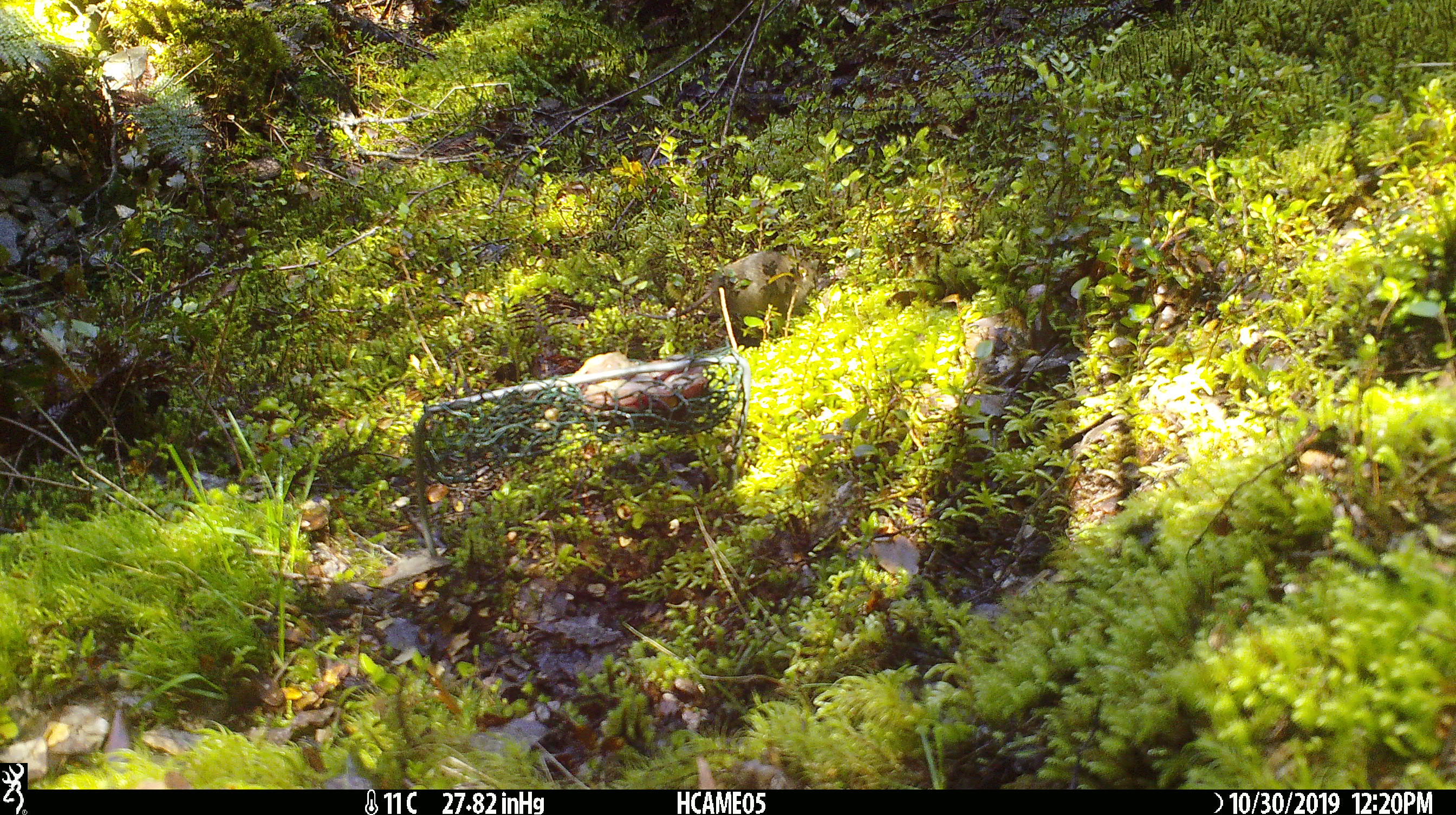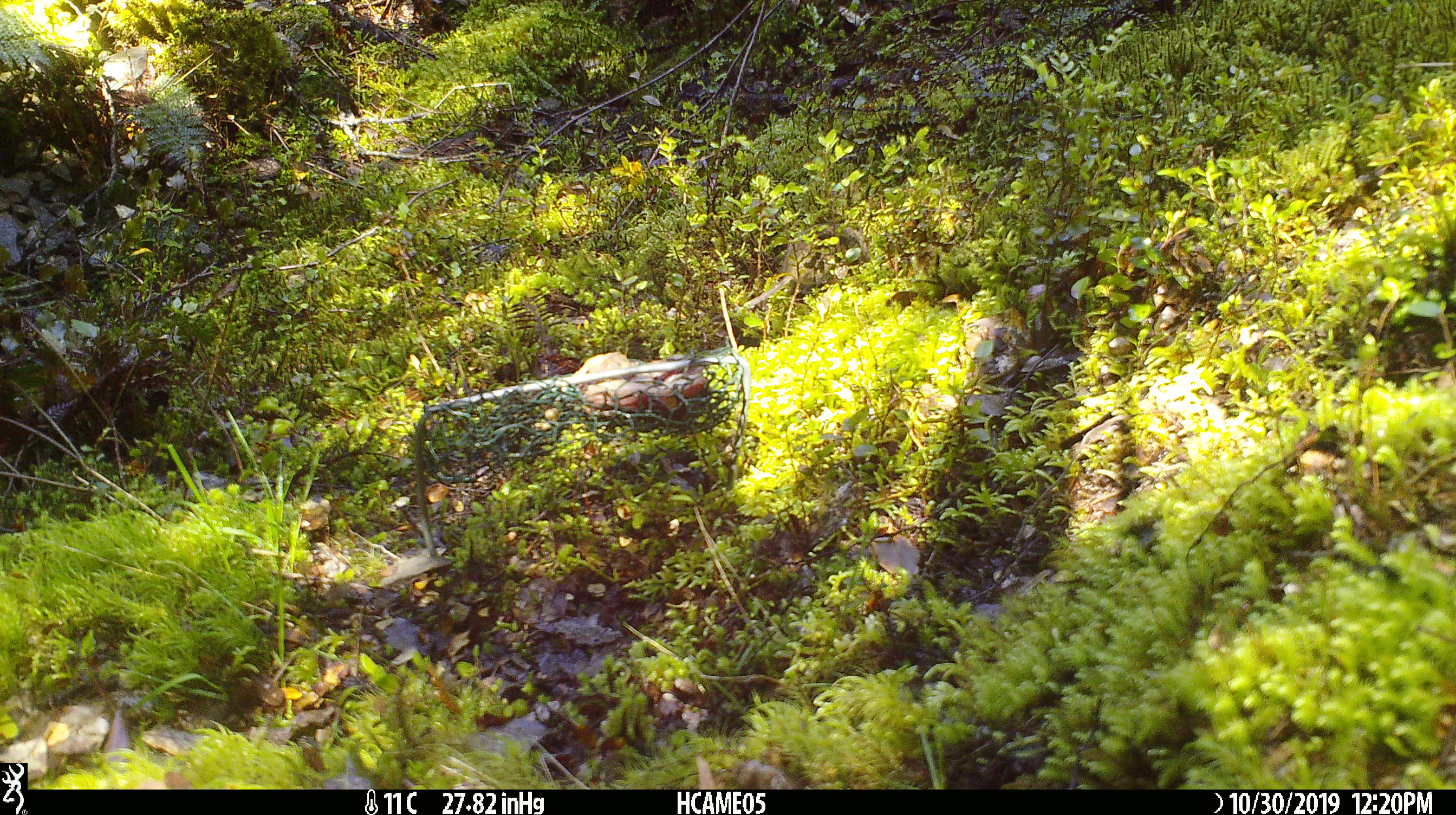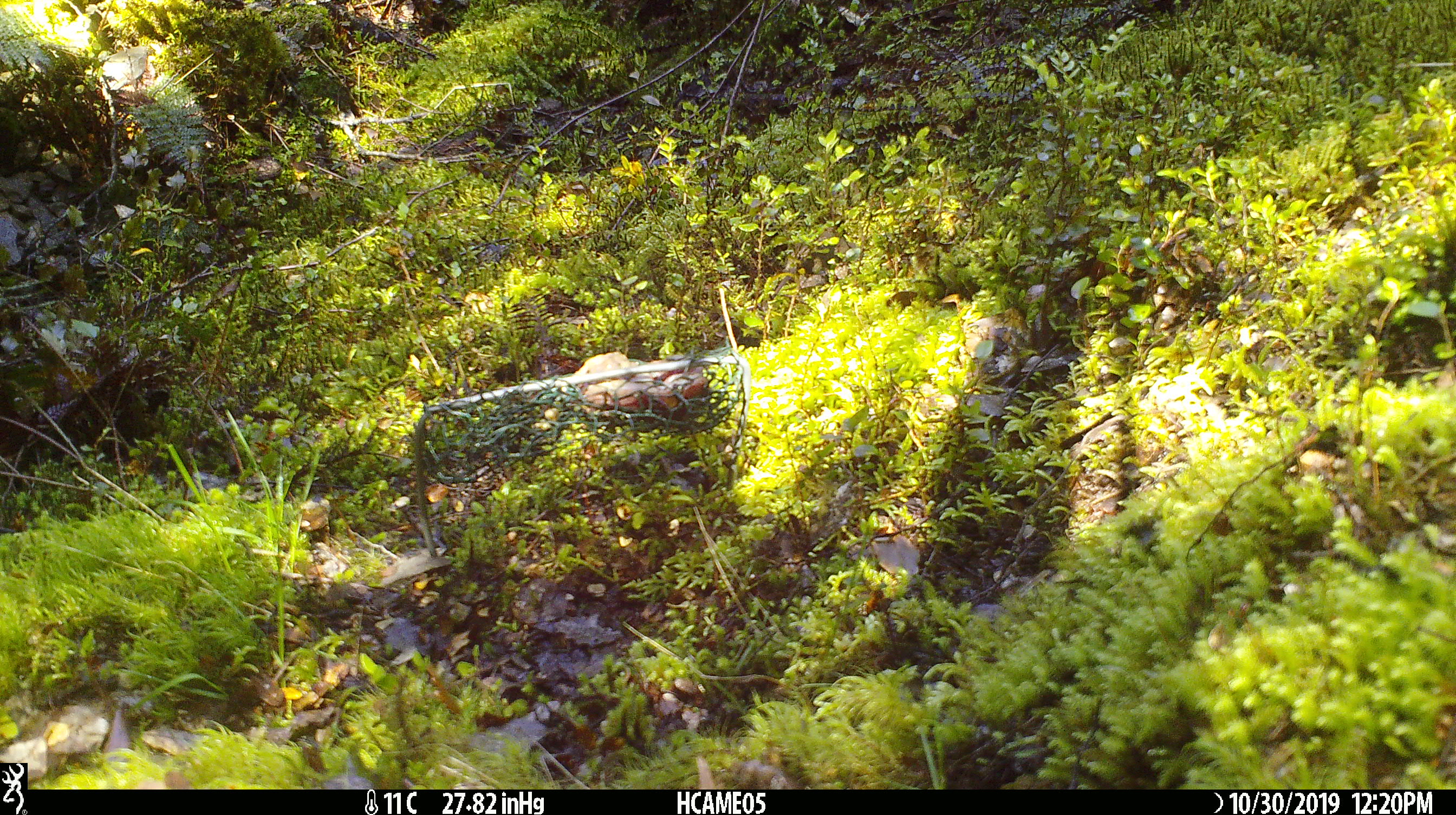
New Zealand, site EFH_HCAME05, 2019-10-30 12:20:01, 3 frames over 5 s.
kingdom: Animalia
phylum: Chordata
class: Mammalia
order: Rodentia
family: Muridae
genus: Mus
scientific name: Mus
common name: mouse